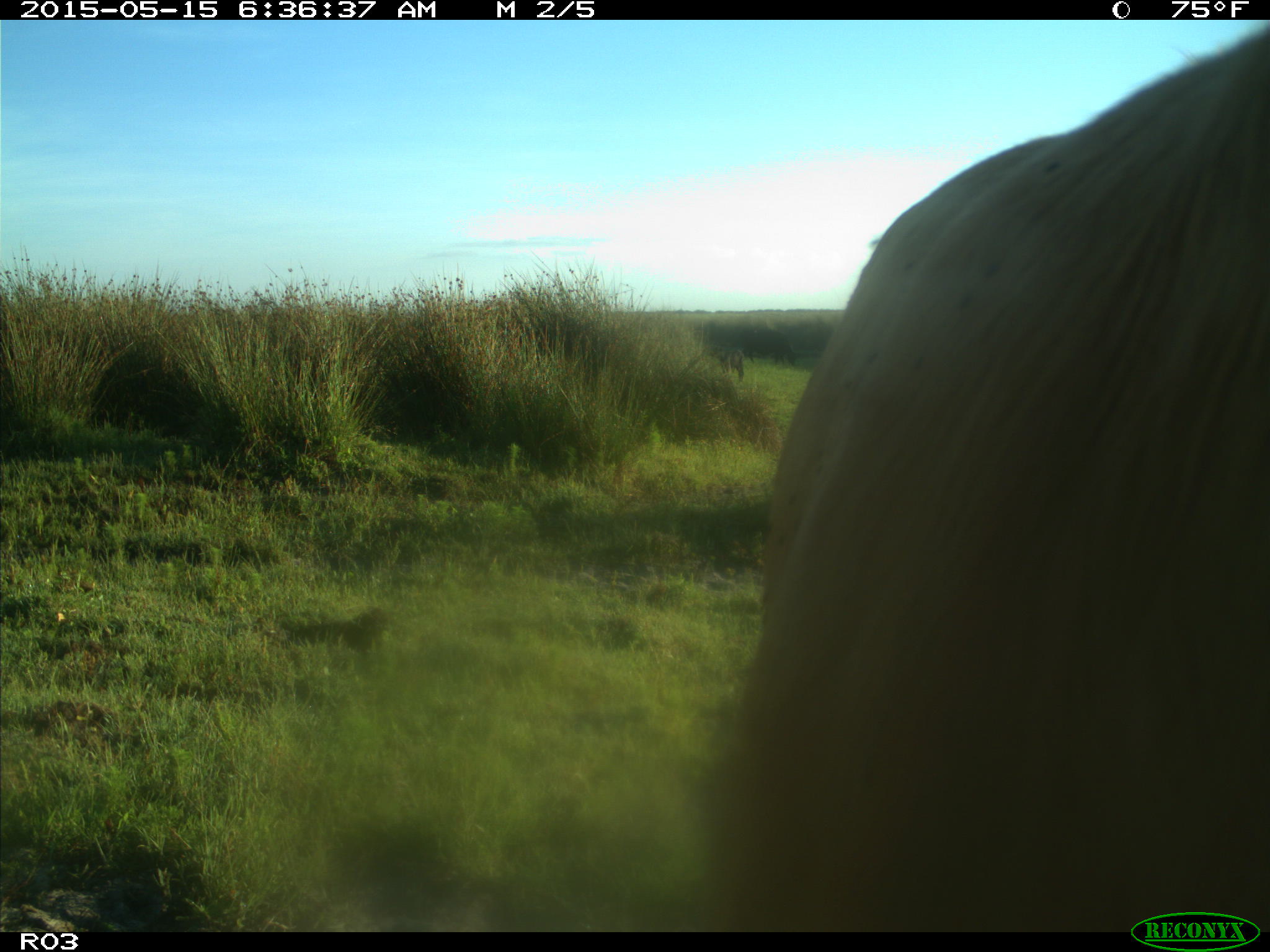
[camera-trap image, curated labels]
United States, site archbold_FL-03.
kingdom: Animalia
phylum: Chordata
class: Mammalia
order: Artiodactyla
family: Bovidae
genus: Bos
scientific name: Bos taurus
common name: domestic cow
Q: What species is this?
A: Bos taurus (domestic cow).